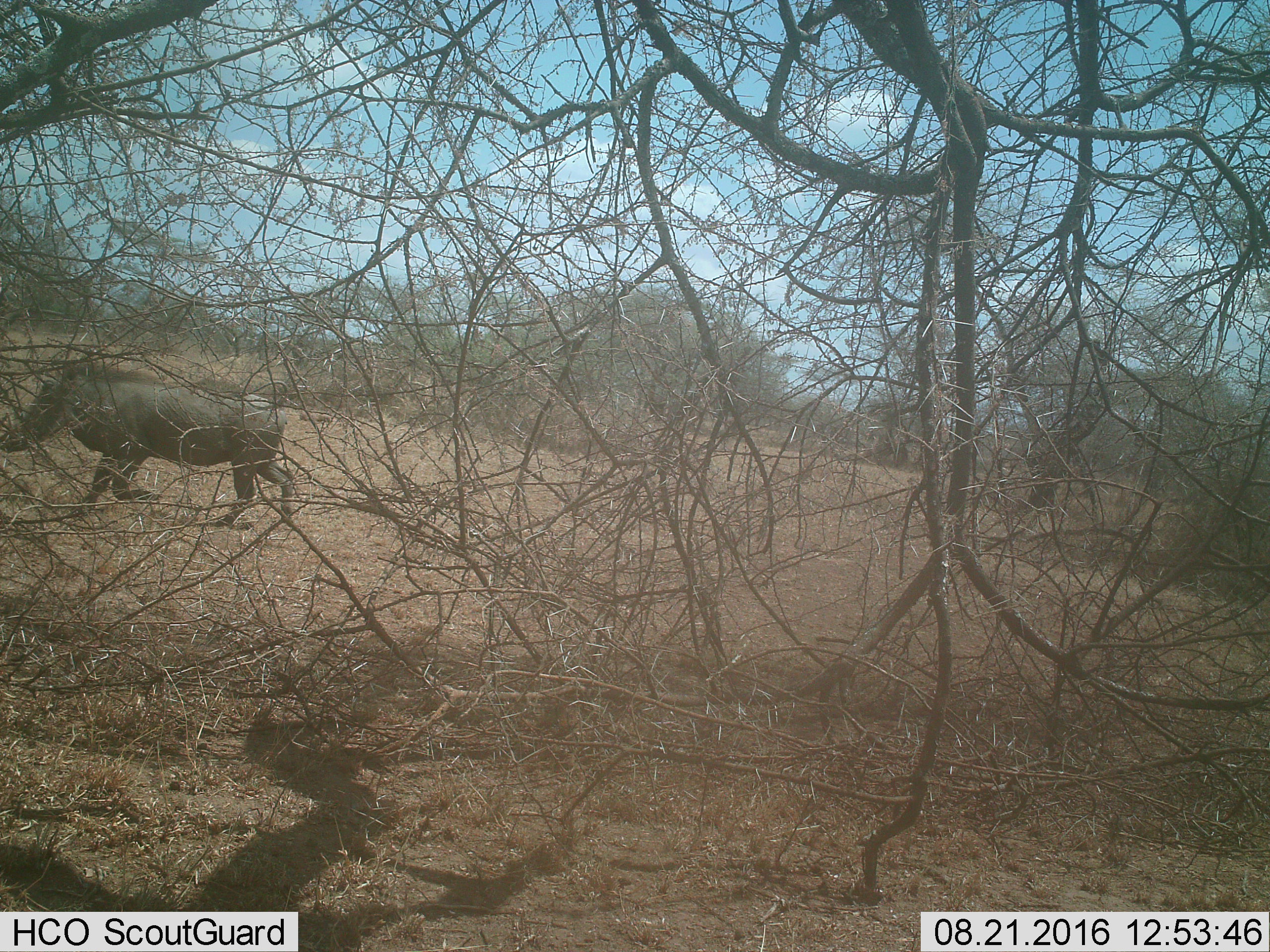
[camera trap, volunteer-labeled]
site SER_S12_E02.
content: unidentified animal